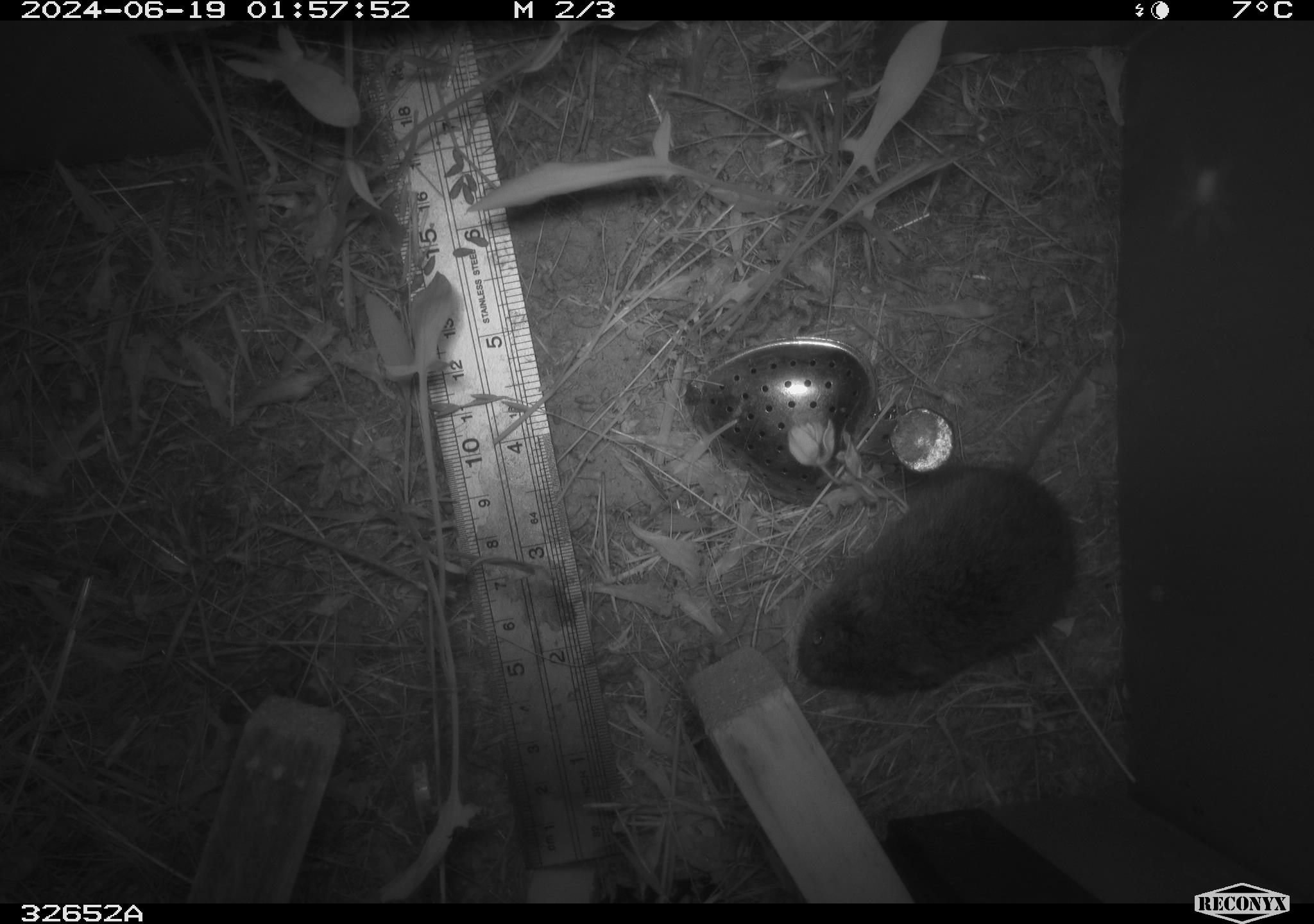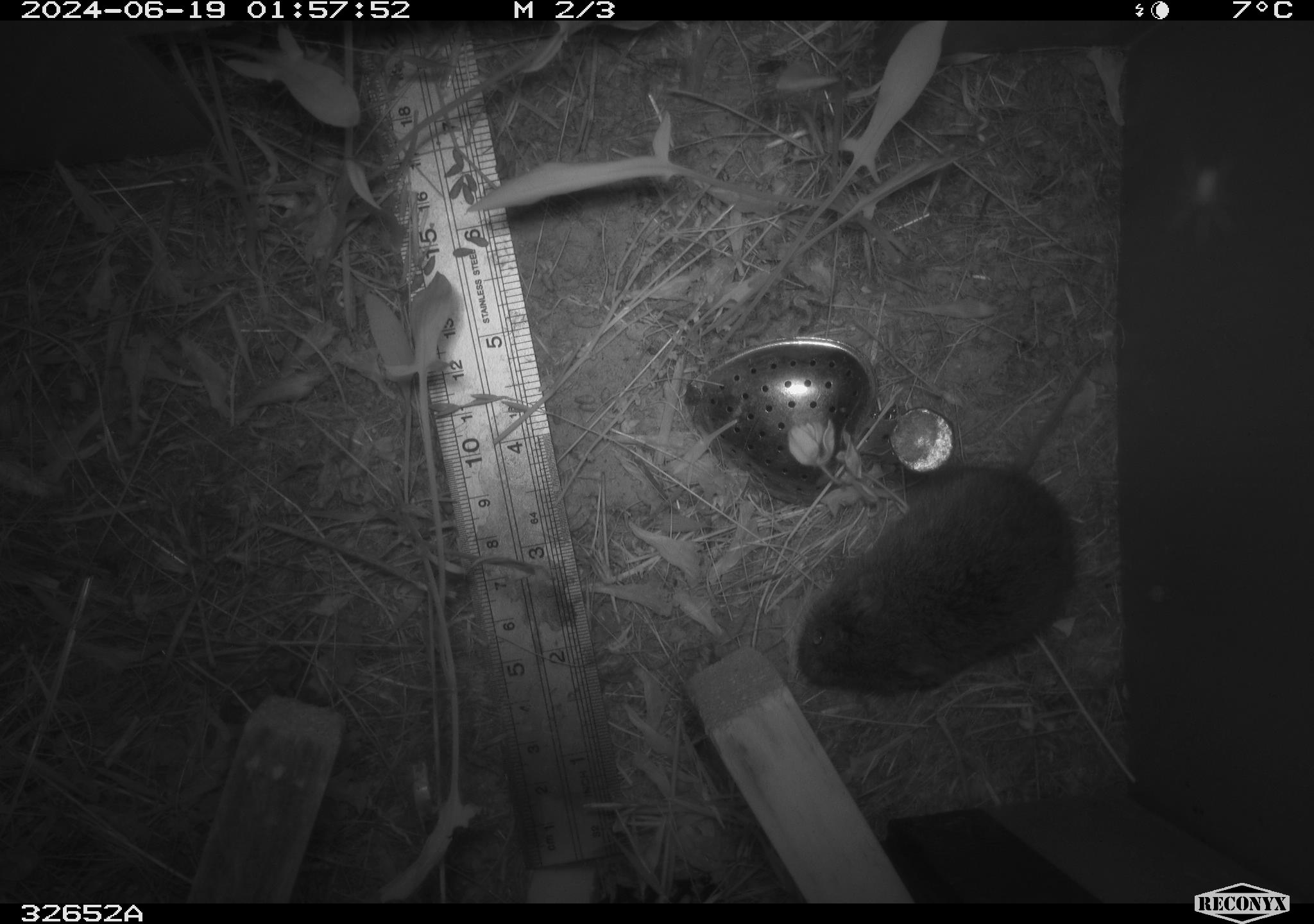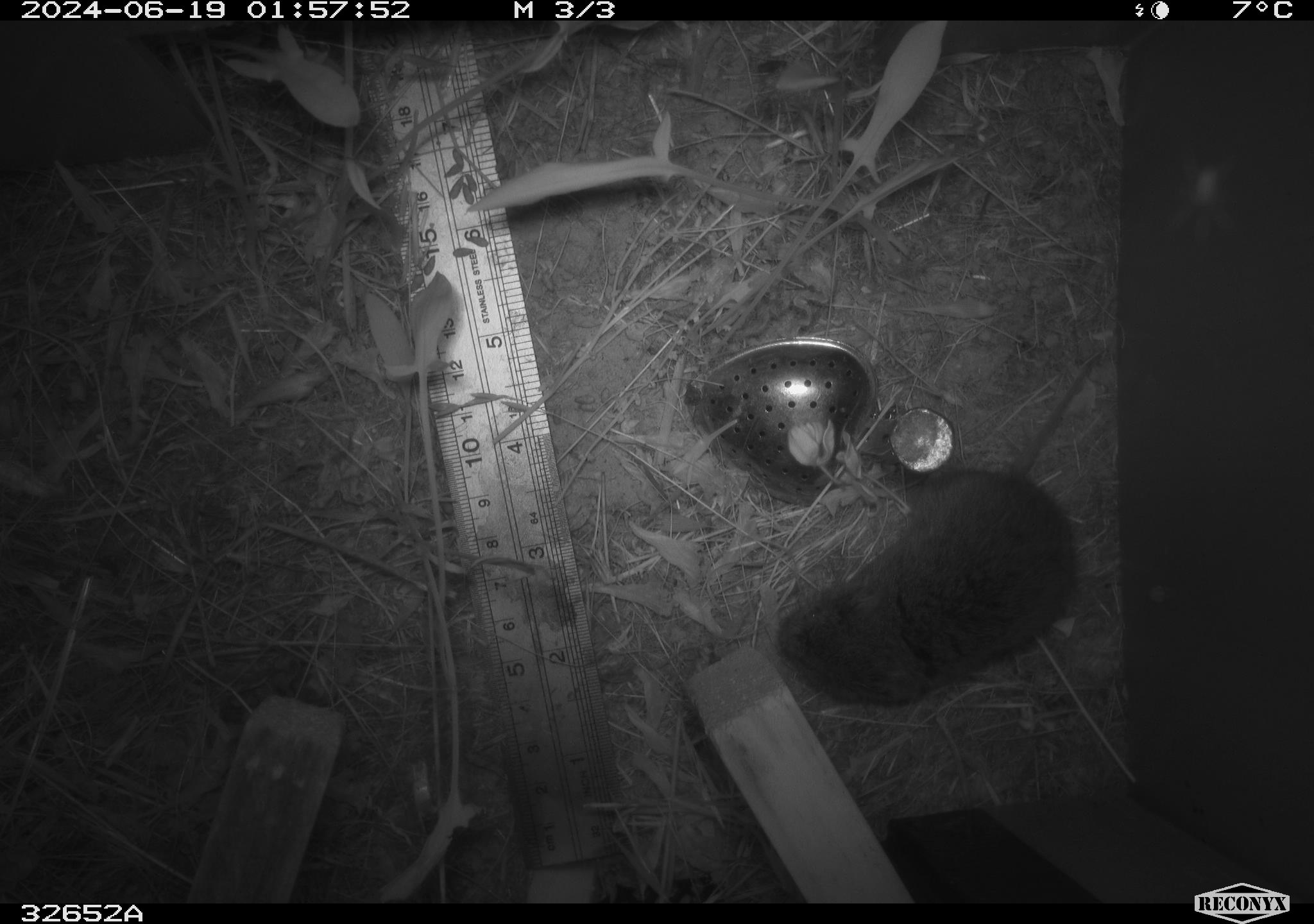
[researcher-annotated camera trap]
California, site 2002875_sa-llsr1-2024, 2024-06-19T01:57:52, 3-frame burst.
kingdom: Animalia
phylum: Chordata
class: Mammalia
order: Rodentia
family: Cricetidae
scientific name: Arvicolinae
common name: voles, lemmings, and muskrats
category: arvicolinae subfamily